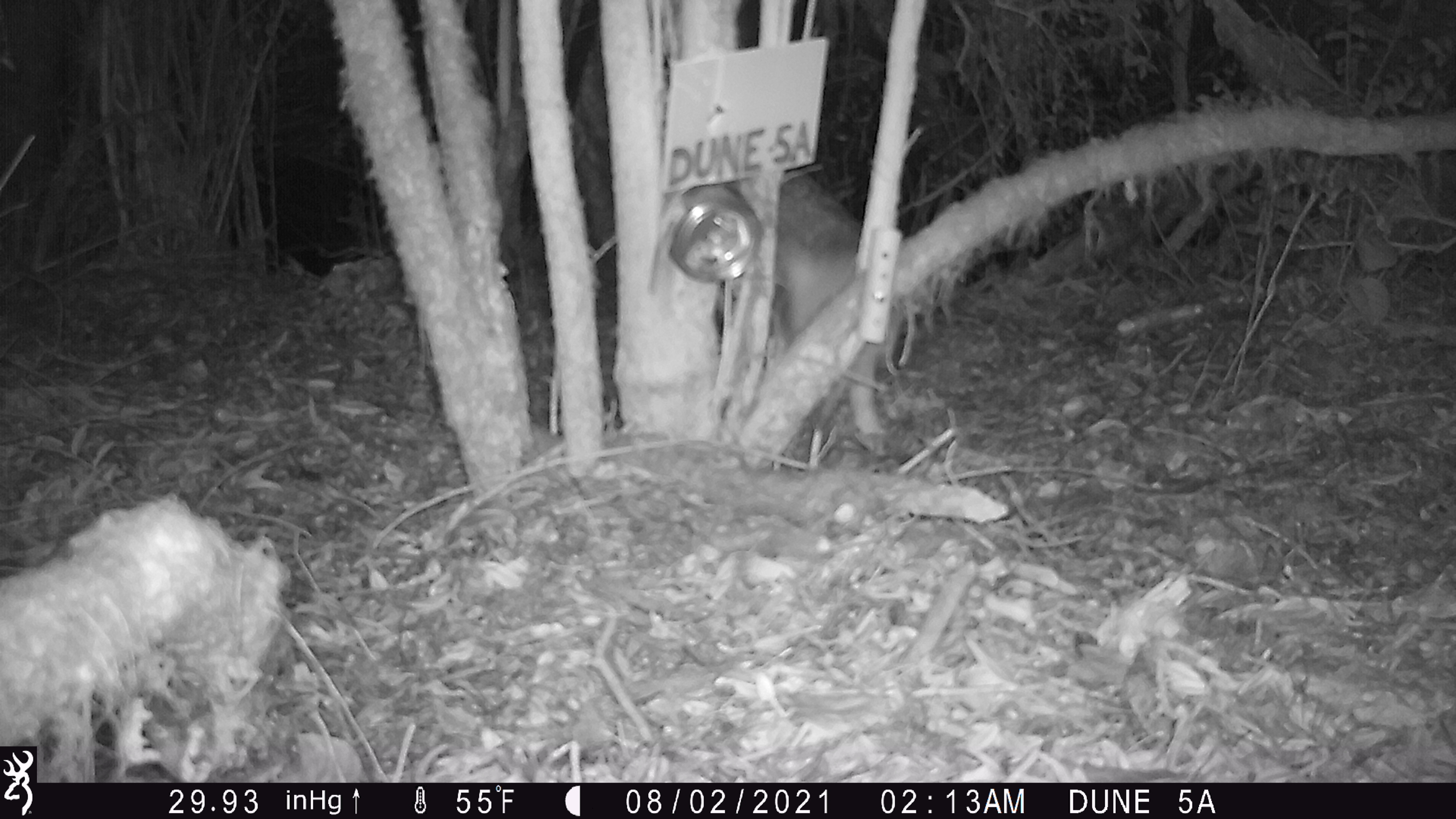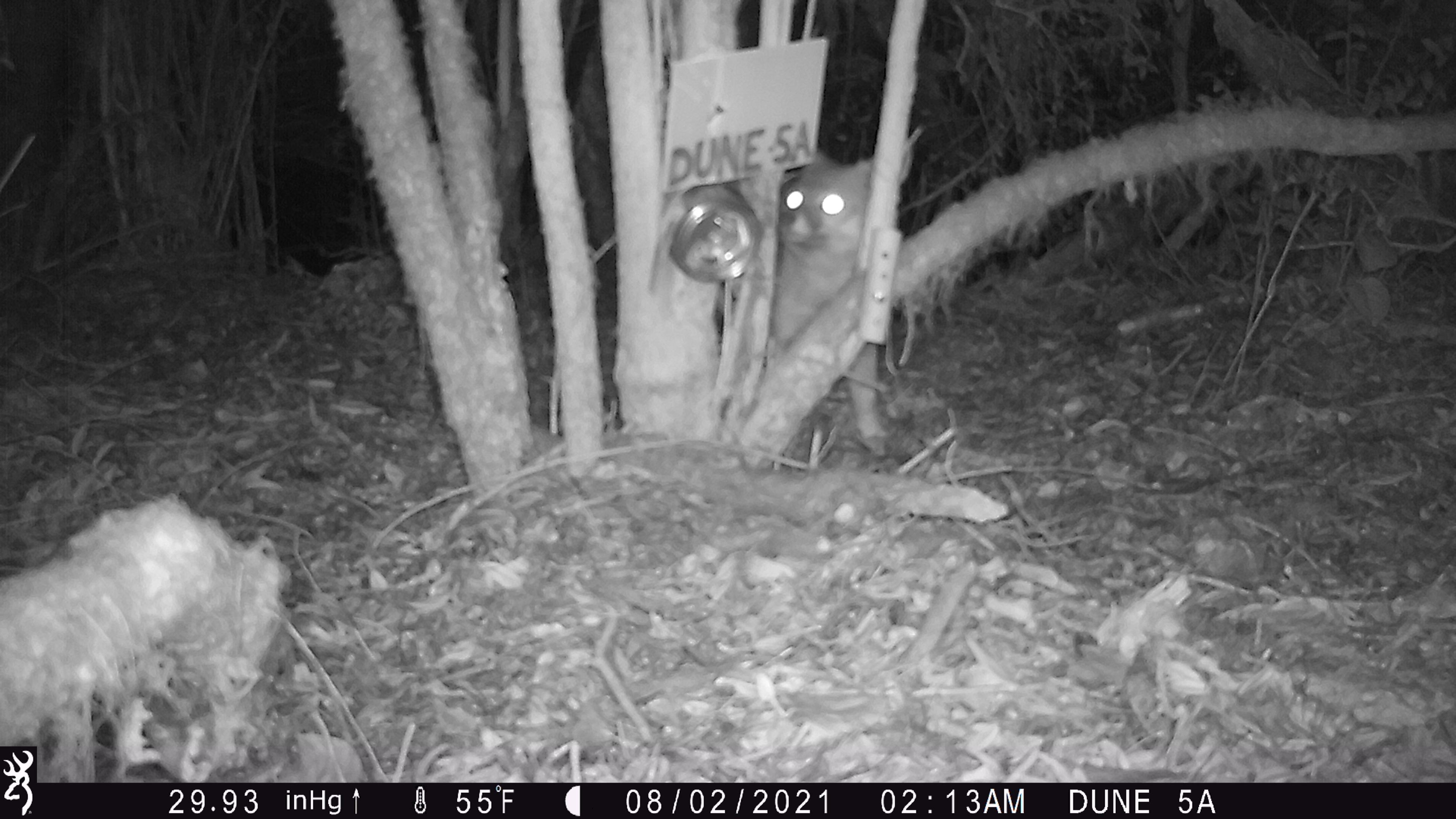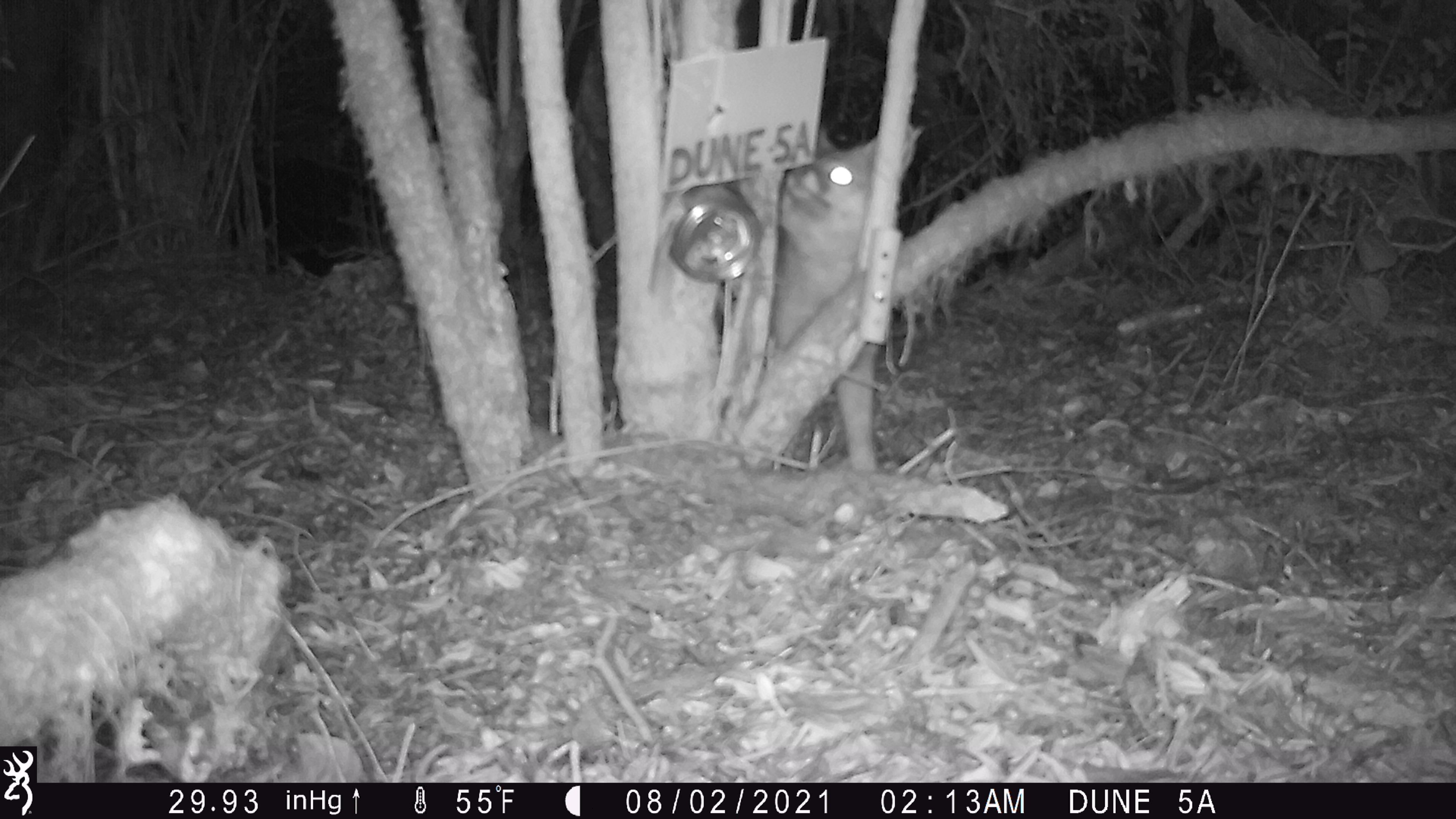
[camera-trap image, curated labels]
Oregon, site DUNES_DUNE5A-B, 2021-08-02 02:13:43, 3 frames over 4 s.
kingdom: Animalia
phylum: Chordata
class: Mammalia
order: Carnivora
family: Canidae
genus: Urocyon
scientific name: Urocyon cinereoargenteus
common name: gray fox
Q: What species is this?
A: Gray fox (Urocyon cinereoargenteus).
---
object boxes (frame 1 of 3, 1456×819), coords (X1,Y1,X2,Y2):
gray fox: (722,144,941,488)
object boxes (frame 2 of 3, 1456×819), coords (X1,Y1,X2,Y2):
gray fox: (727,105,966,488)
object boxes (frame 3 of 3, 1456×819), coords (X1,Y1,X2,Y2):
gray fox: (734,84,962,486)